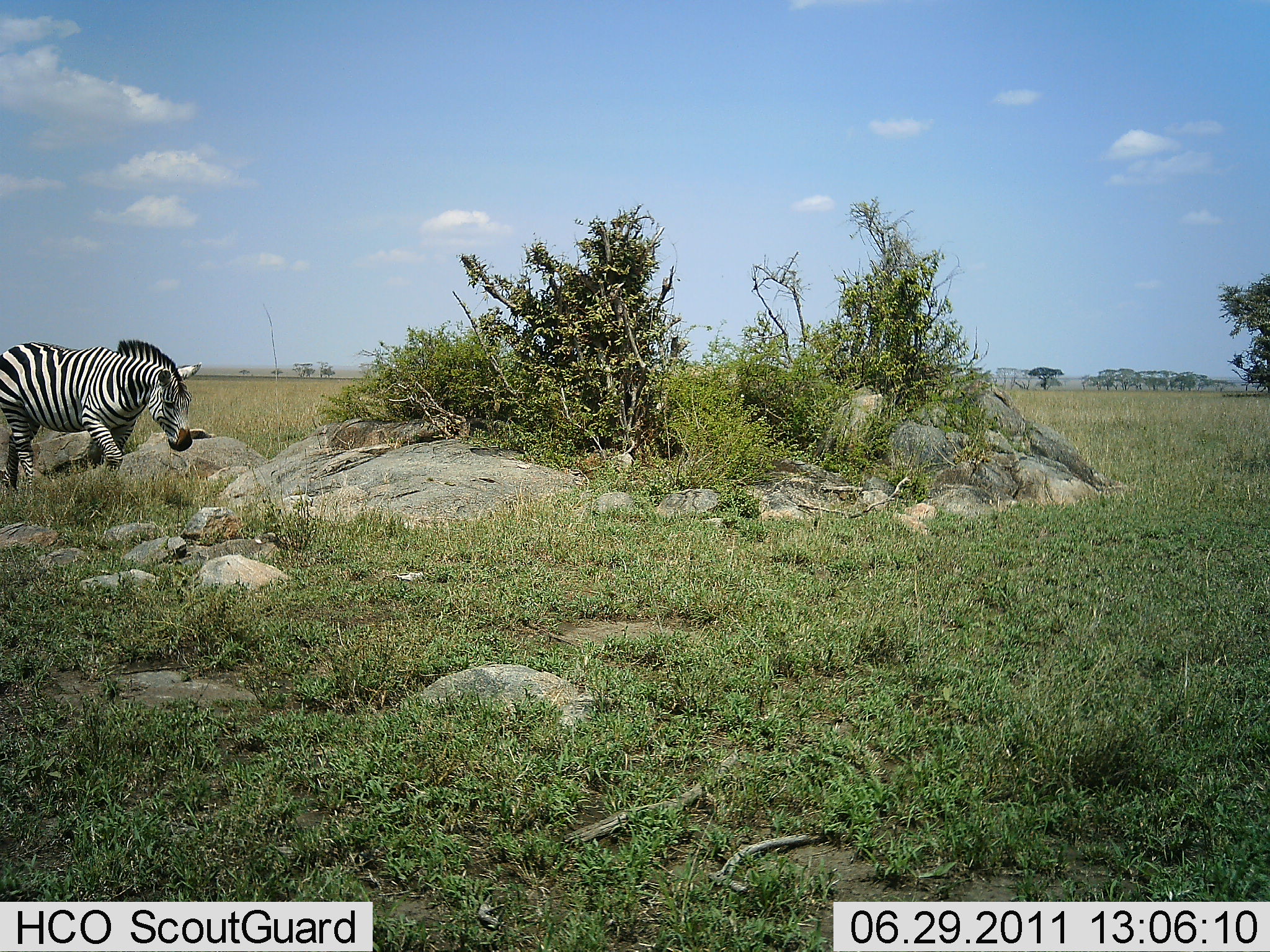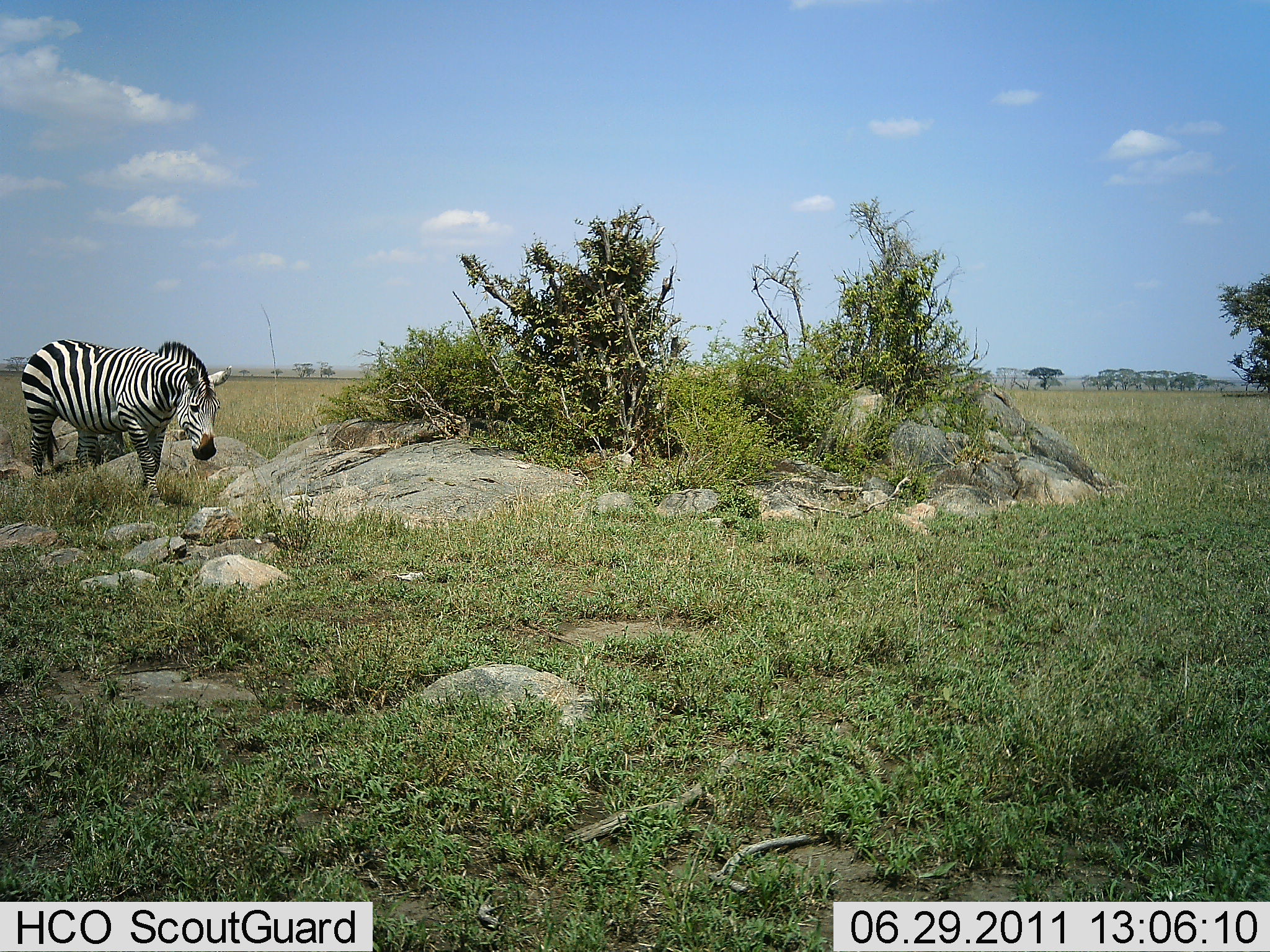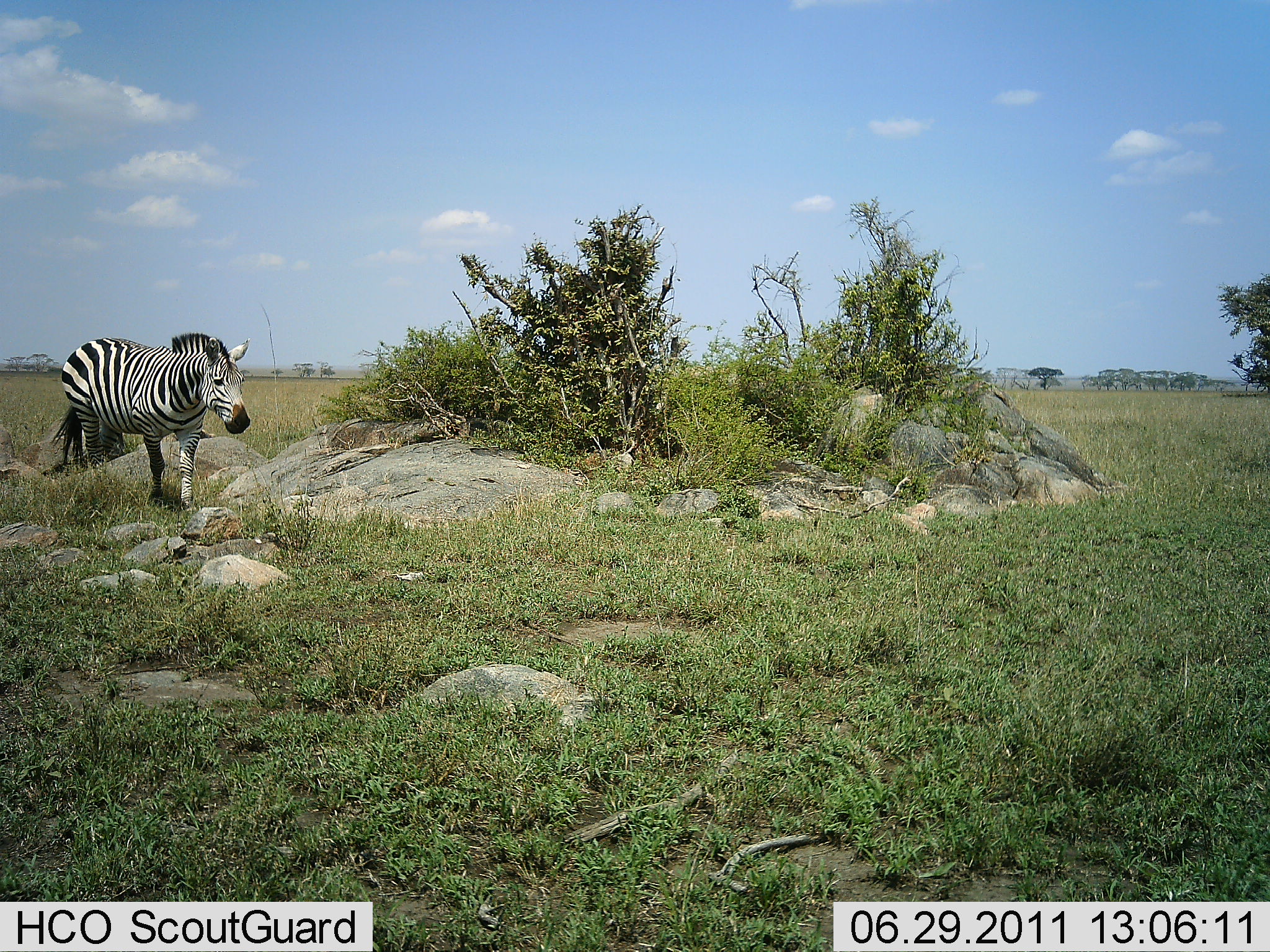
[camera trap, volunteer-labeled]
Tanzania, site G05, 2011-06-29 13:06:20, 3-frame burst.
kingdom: Animalia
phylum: Chordata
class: Mammalia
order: Perissodactyla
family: Equidae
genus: Equus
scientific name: Equus quagga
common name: plains zebra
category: zebra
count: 1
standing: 9%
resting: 0%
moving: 100%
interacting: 0%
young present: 0%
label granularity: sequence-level